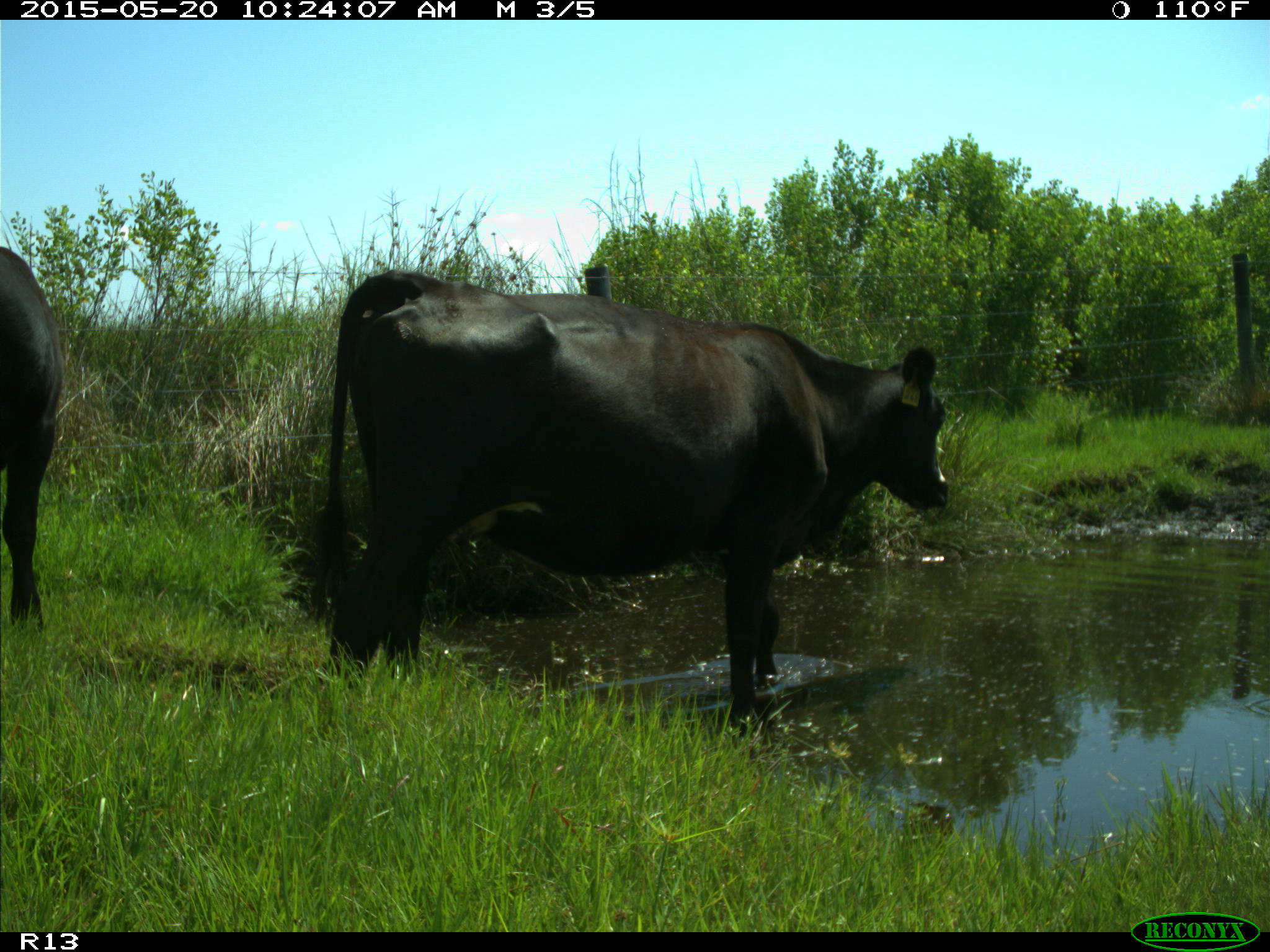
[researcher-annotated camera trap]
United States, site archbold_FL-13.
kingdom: Animalia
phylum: Chordata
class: Mammalia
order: Artiodactyla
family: Bovidae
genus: Bos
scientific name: Bos taurus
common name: domestic cow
Bos taurus (domestic cow).